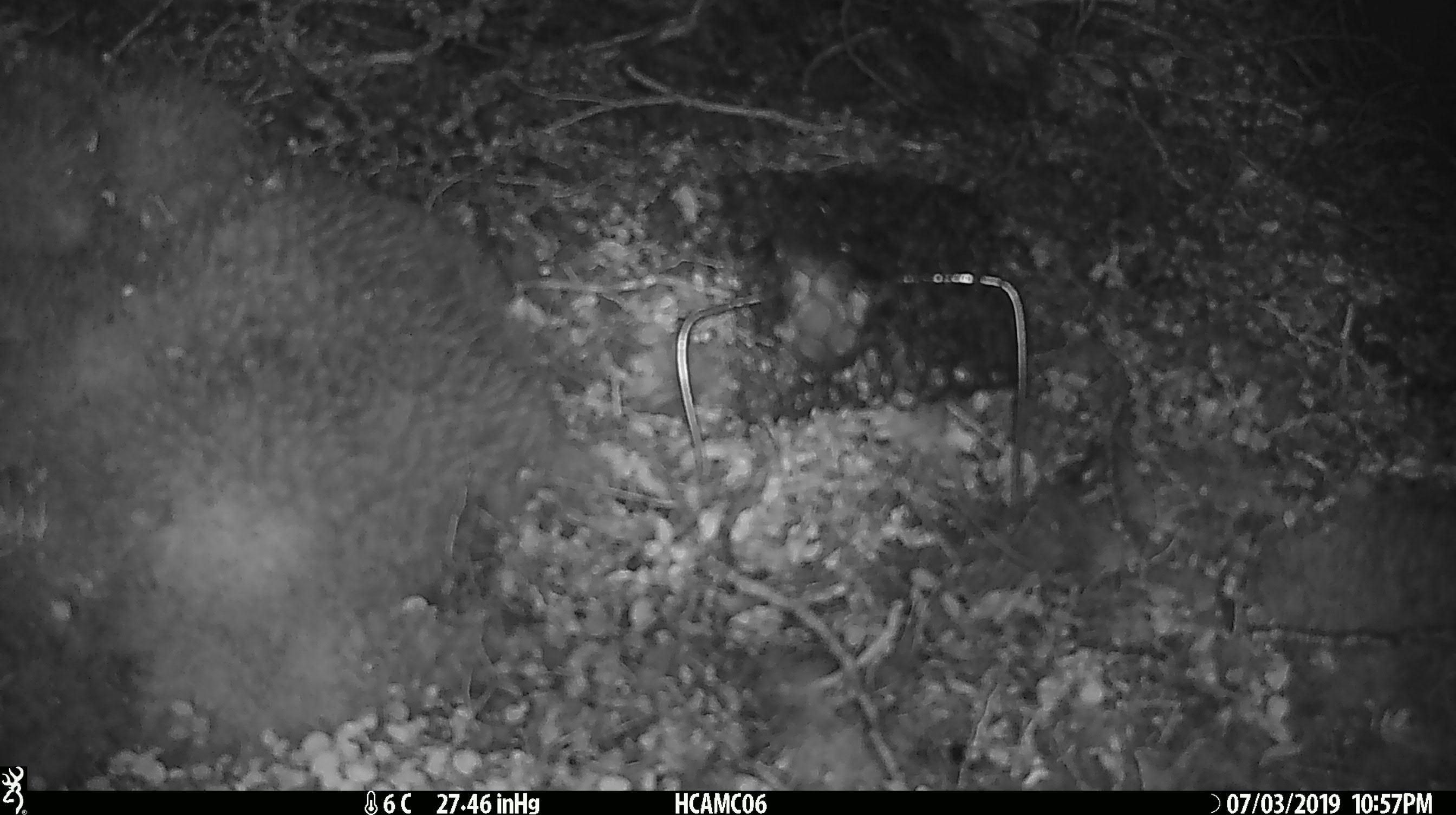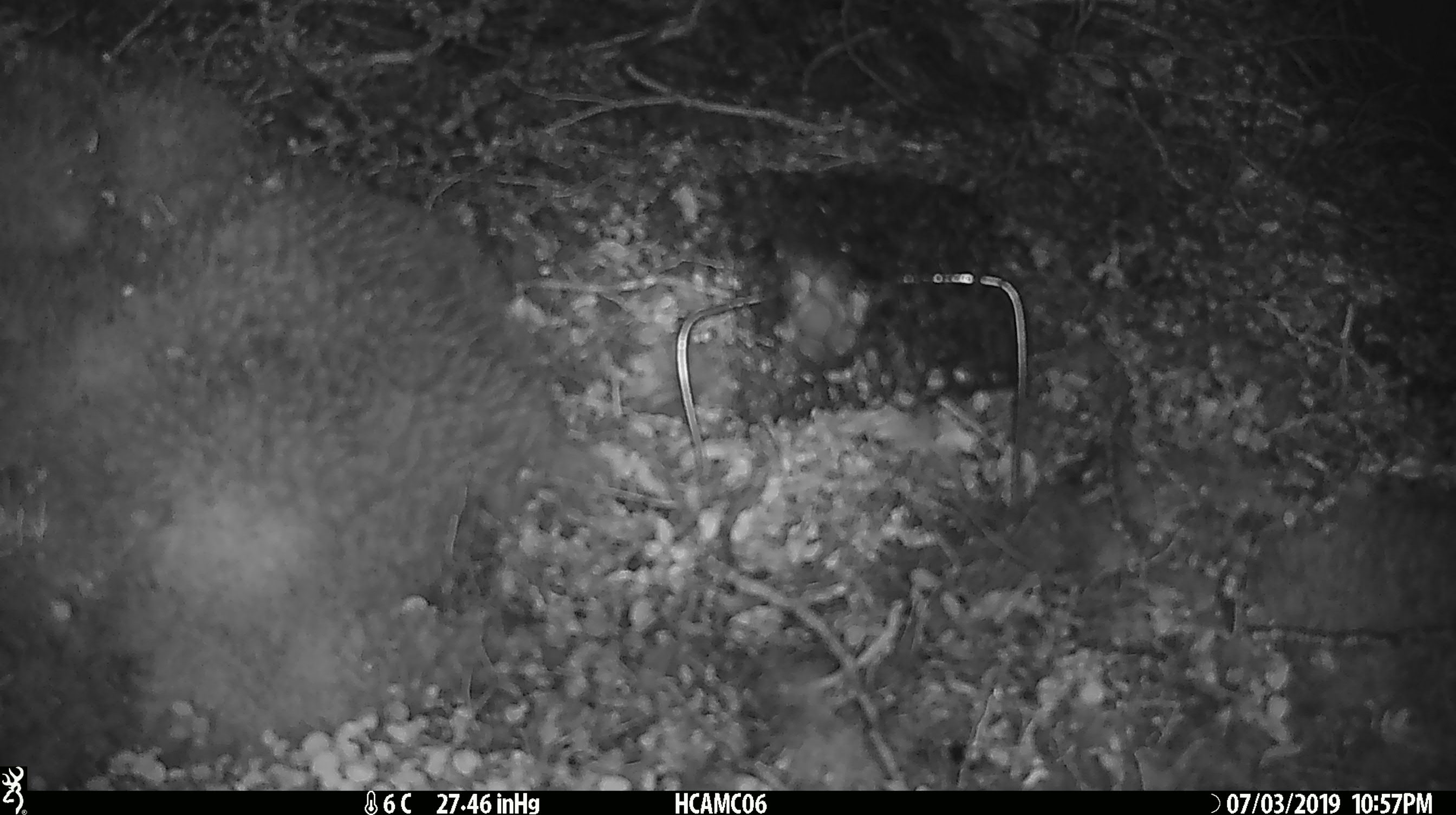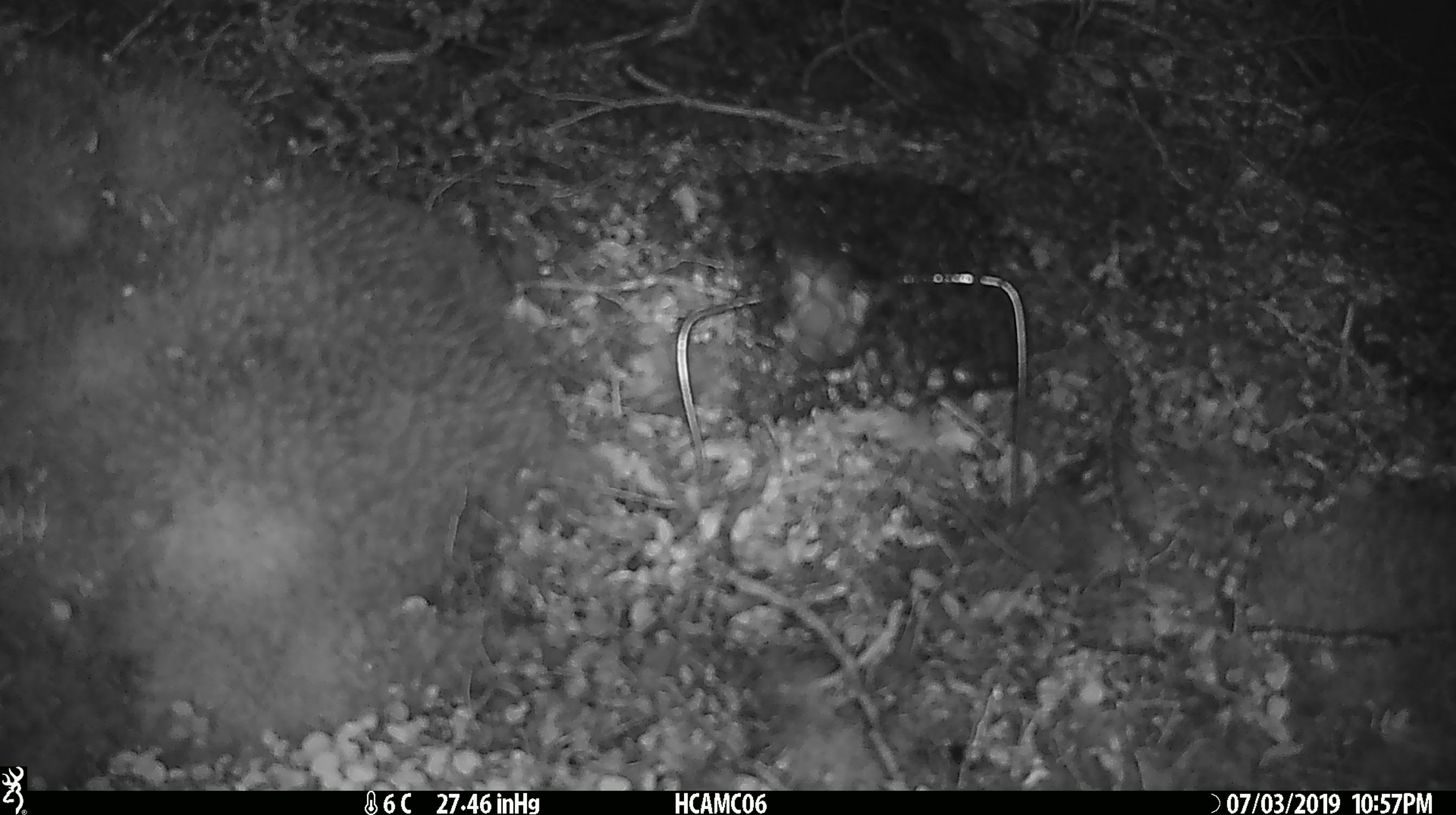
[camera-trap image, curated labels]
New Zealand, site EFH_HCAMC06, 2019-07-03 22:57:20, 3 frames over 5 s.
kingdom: Animalia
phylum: Chordata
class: Mammalia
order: Rodentia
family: Muridae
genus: Mus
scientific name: Mus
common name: mouse